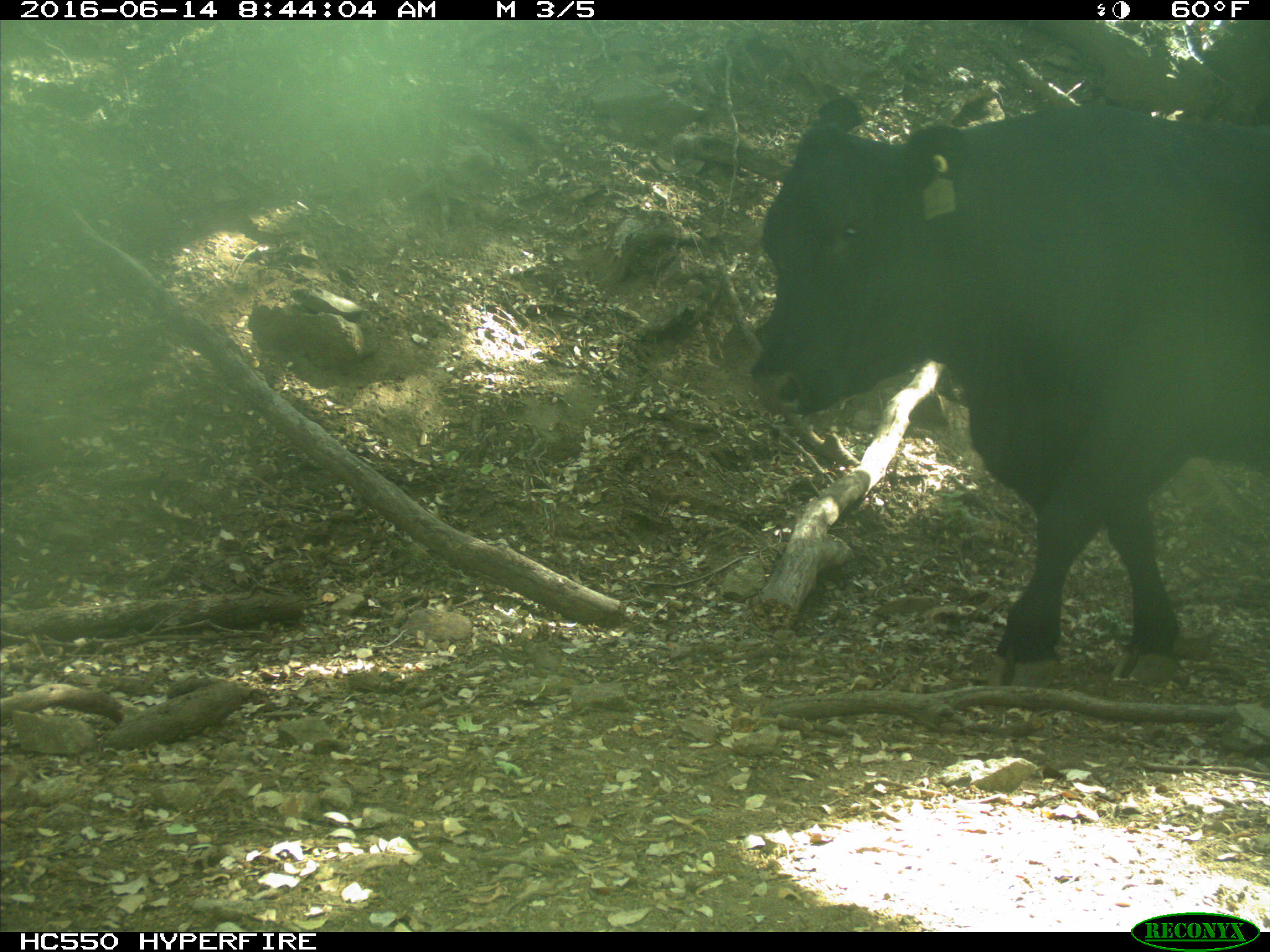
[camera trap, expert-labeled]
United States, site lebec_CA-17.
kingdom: Animalia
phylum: Chordata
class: Mammalia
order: Artiodactyla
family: Bovidae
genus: Bos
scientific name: Bos taurus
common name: domestic cow